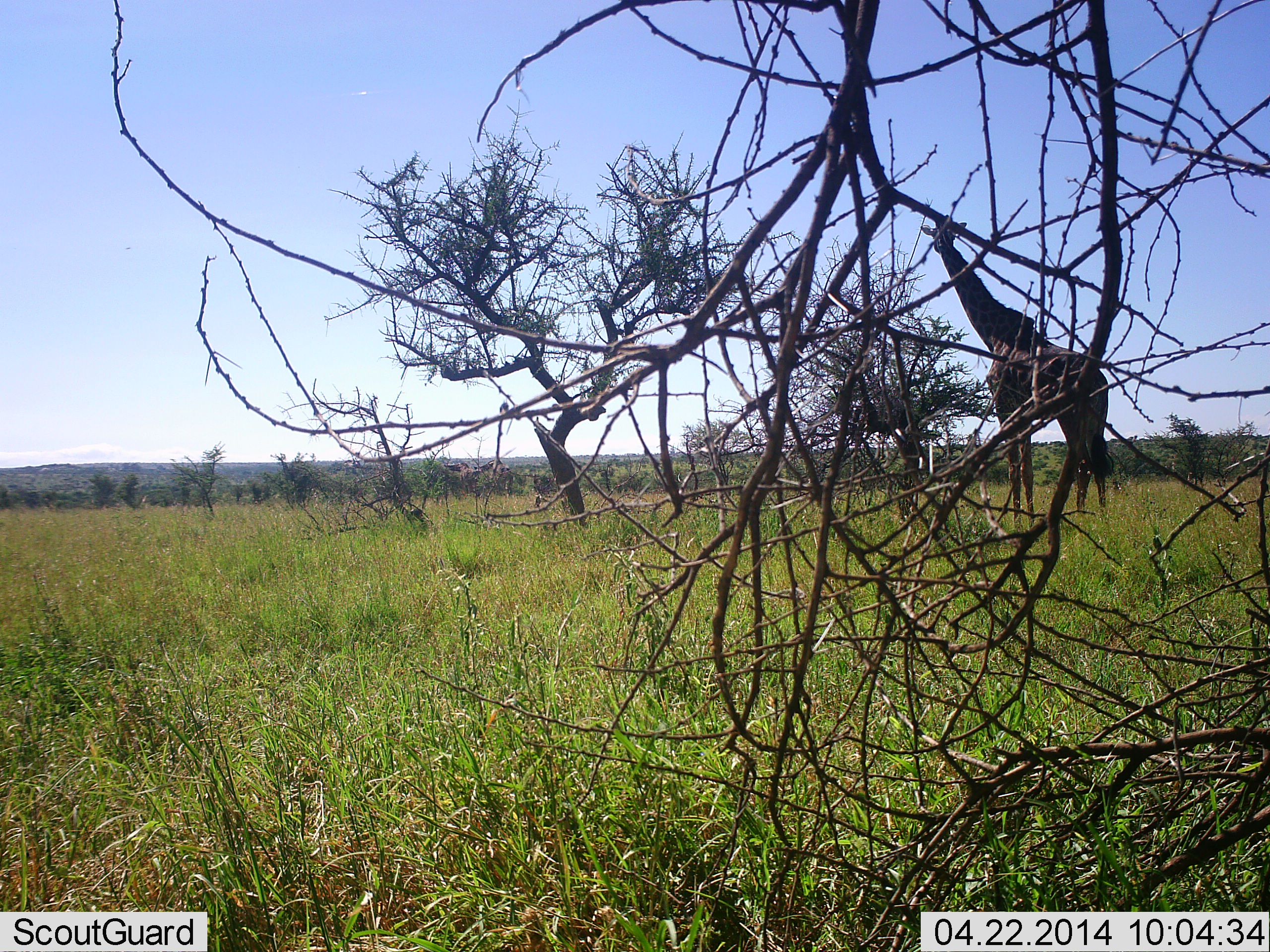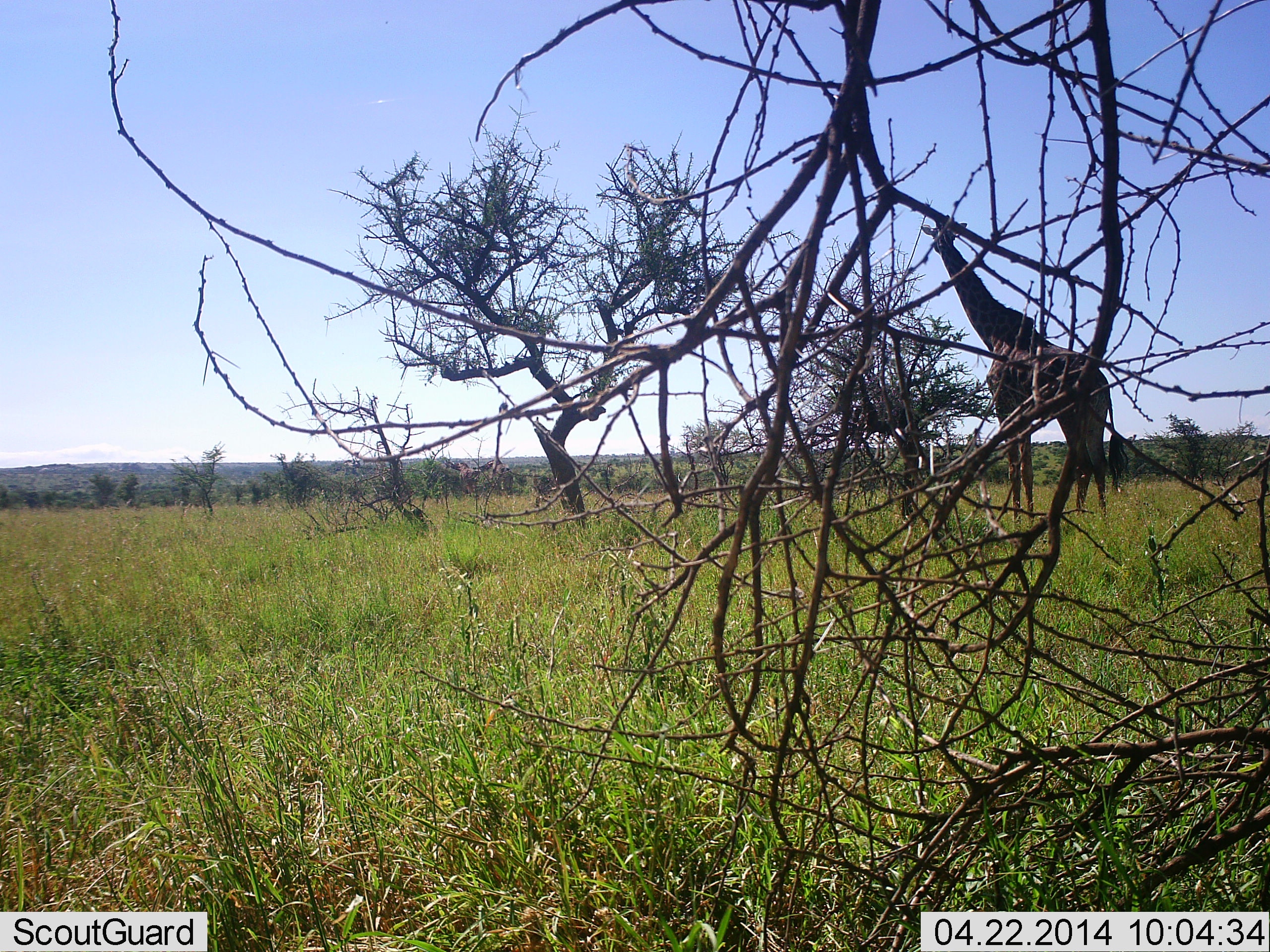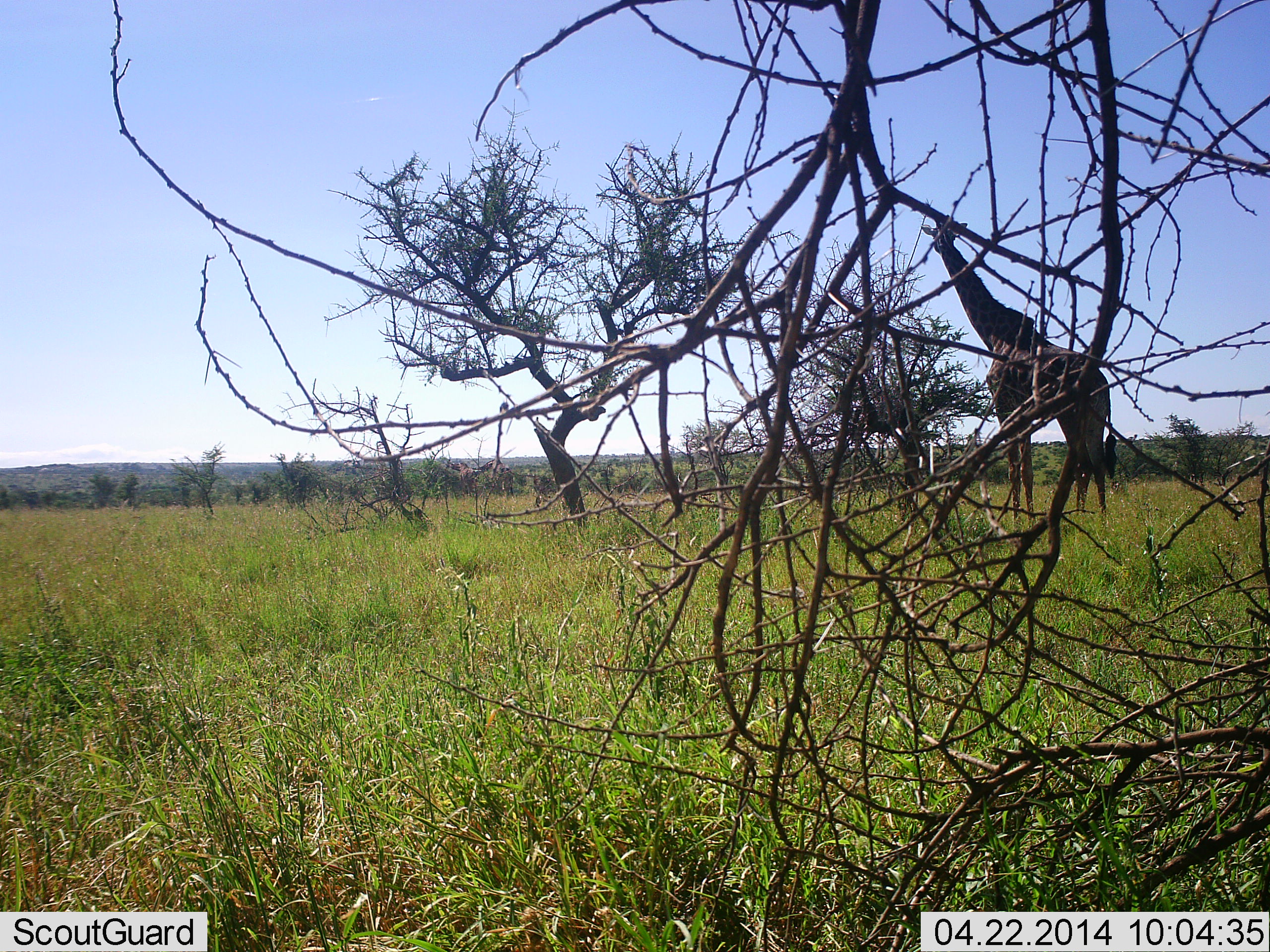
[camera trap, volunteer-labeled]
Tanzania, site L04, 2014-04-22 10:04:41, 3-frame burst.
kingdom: Animalia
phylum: Chordata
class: Mammalia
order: Artiodactyla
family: Giraffidae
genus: Giraffa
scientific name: Giraffa camelopardalis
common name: giraffe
Giraffe (Giraffa camelopardalis), count 1. Behavior (volunteer vote fractions): standing 100%, resting 0%, moving 0%, interacting 0%. Young present (vote fraction): 0%. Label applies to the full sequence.